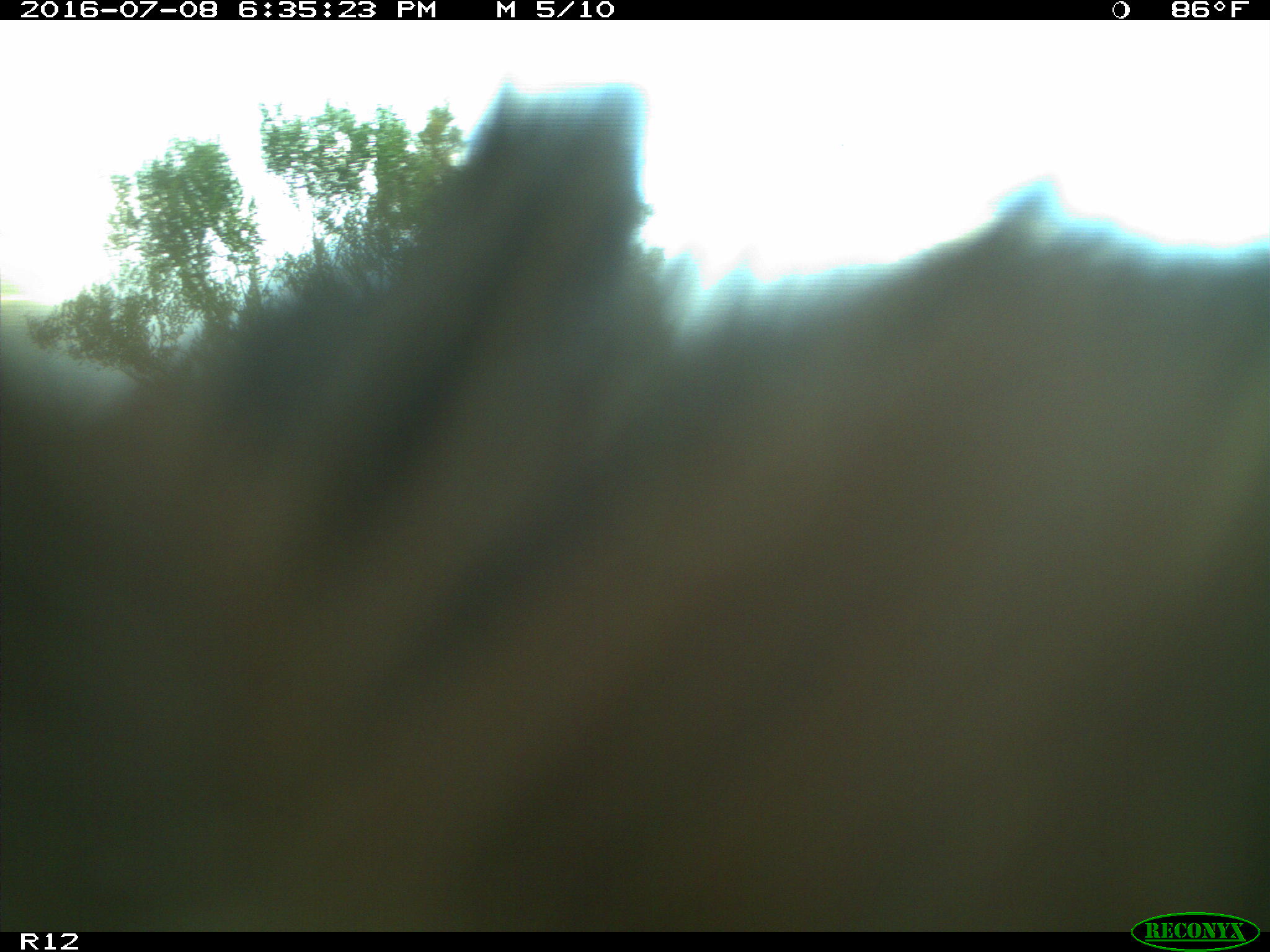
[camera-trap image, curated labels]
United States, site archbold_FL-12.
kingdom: Animalia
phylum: Chordata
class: Mammalia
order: Artiodactyla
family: Bovidae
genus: Bos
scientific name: Bos taurus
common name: domestic cow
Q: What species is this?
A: Bos taurus (domestic cow).